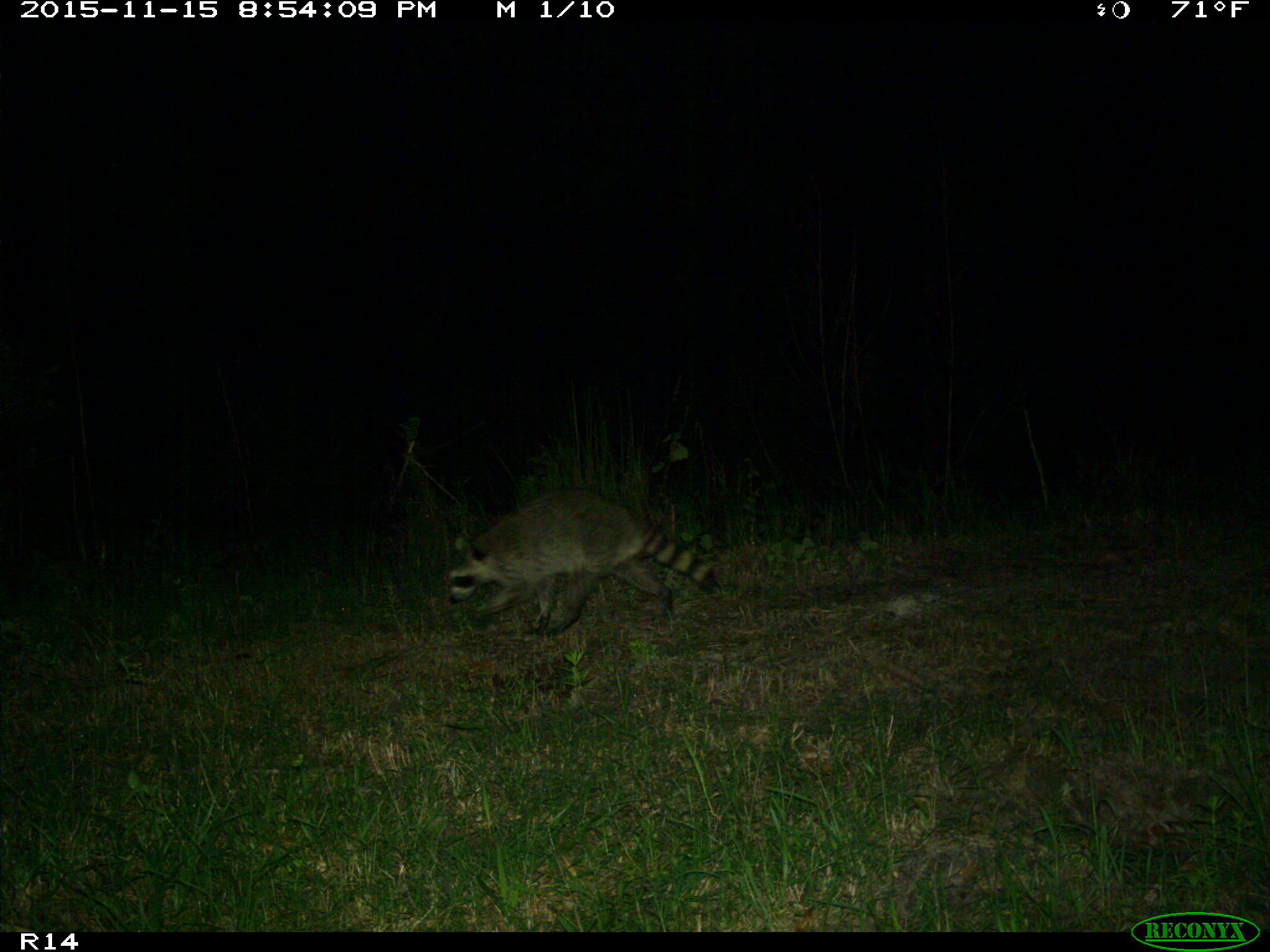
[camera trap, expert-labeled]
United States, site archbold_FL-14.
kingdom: Animalia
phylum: Chordata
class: Mammalia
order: Carnivora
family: Procyonidae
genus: Procyon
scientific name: Procyon lotor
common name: common raccoon